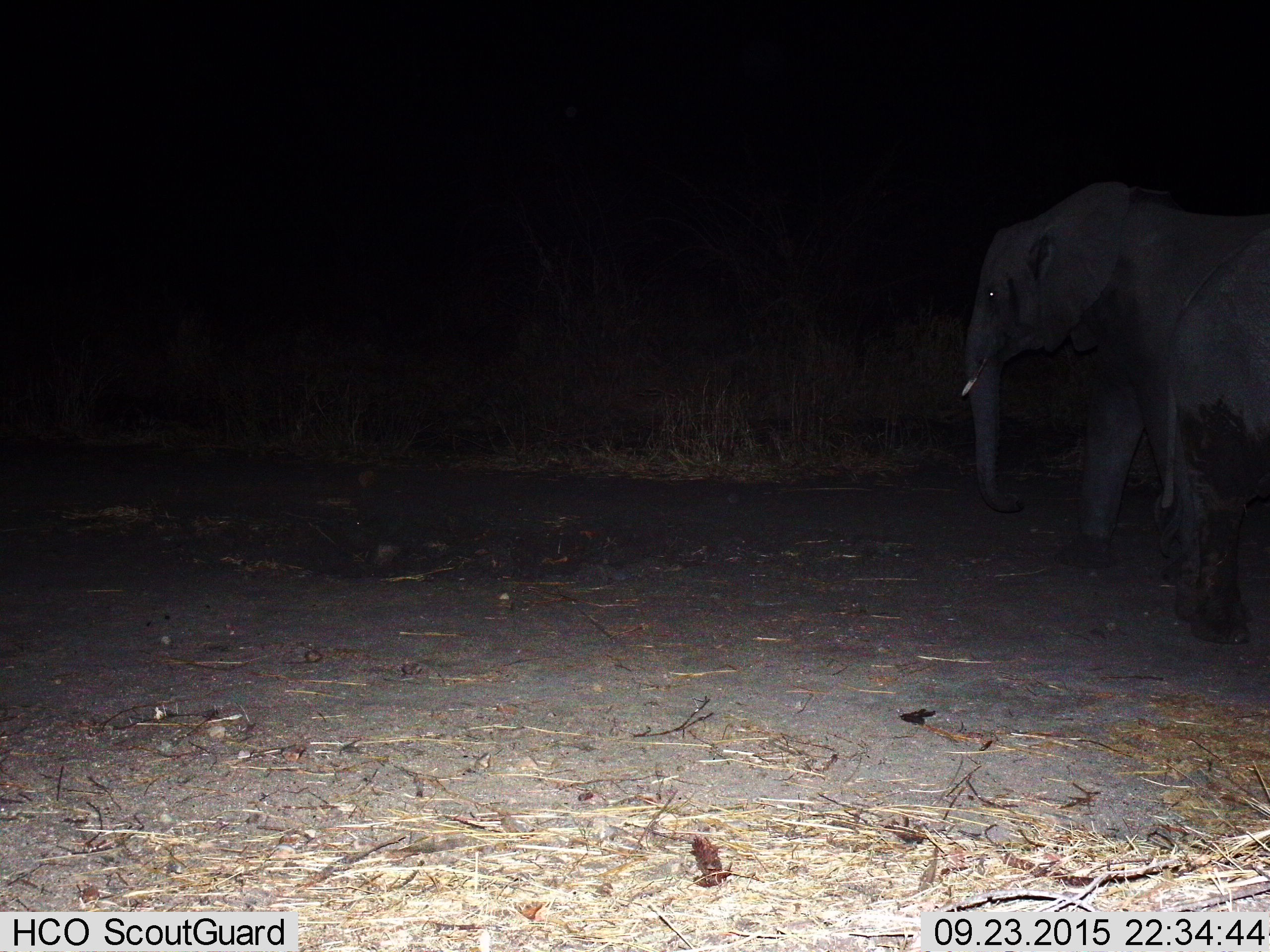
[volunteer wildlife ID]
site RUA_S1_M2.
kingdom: Animalia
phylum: Chordata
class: Mammalia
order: Proboscidea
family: Elephantidae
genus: Loxodonta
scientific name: Loxodonta africana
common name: african bush elephant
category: elephant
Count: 2.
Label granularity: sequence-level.